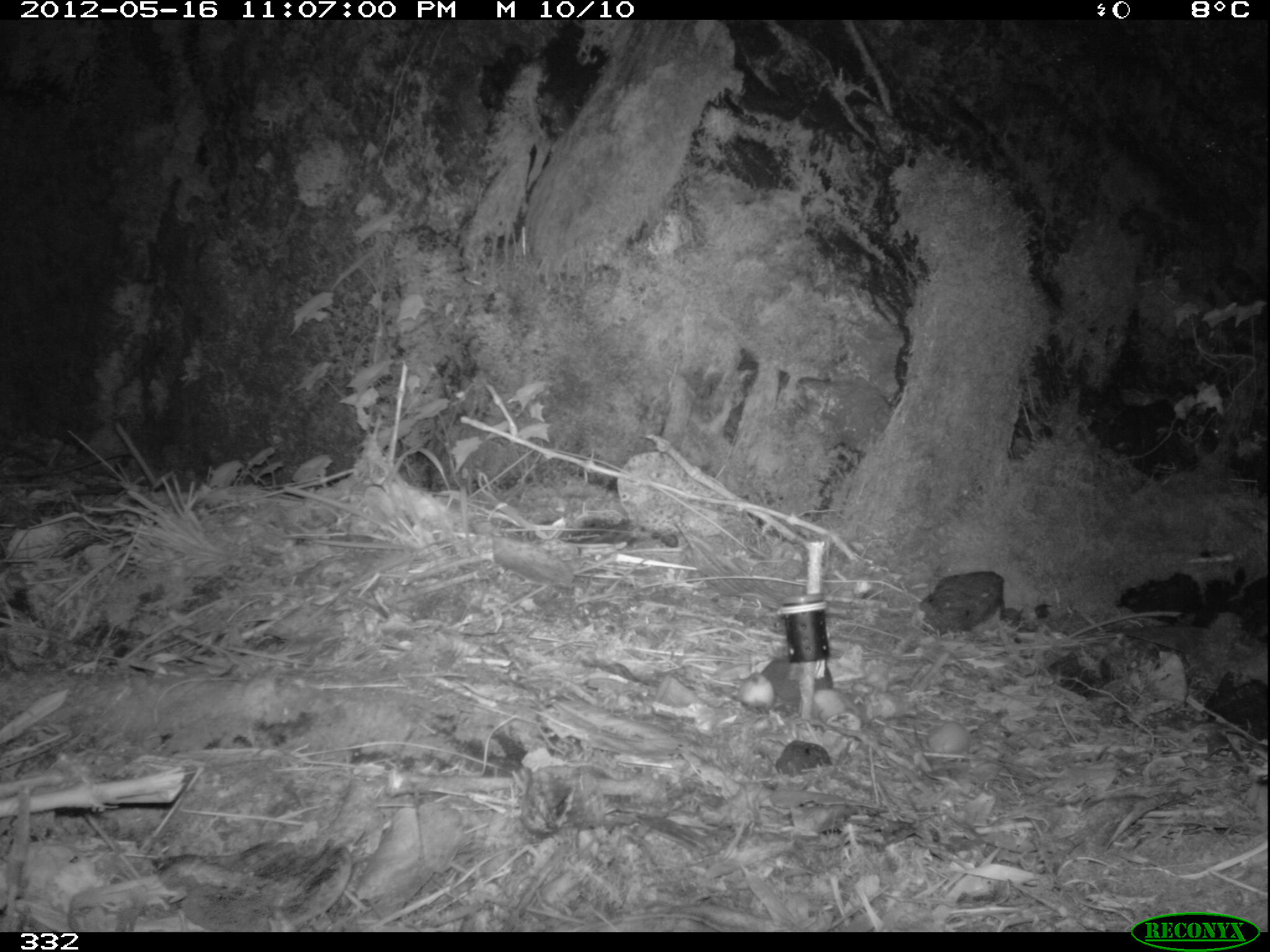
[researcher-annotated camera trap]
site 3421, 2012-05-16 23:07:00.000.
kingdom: Animalia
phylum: Chordata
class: Mammalia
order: Rodentia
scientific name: Rodentia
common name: rodents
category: unknown rodent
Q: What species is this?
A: Unknown rodent (rodents) (Rodentia).